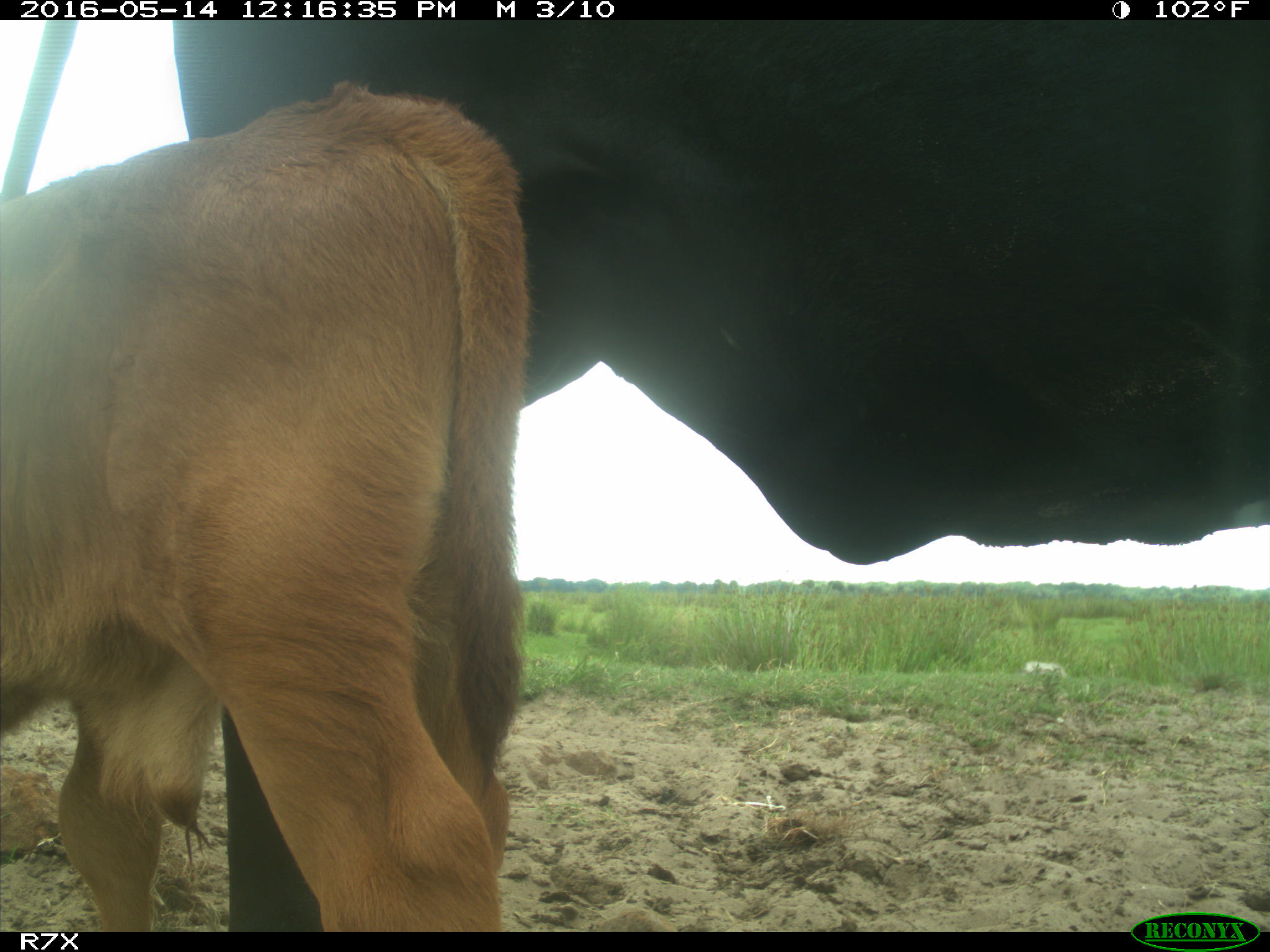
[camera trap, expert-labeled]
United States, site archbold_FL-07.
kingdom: Animalia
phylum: Chordata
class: Mammalia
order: Artiodactyla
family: Bovidae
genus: Bos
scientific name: Bos taurus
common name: domestic cow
Bos taurus (domestic cow).